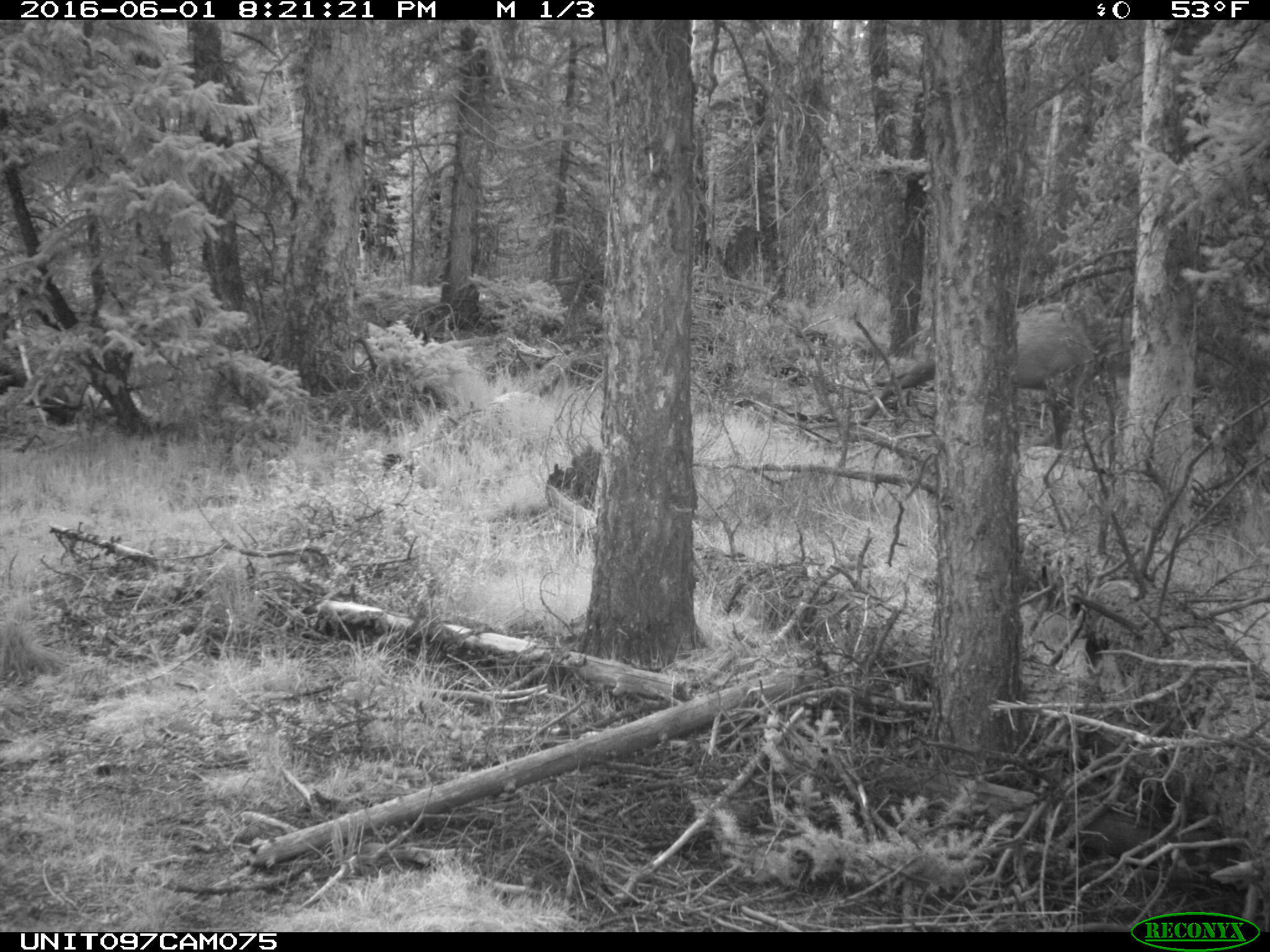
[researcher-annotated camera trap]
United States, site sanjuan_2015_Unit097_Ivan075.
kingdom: Animalia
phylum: Chordata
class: Mammalia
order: Artiodactyla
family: Cervidae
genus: Cervus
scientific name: Cervus elaphus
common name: red deer